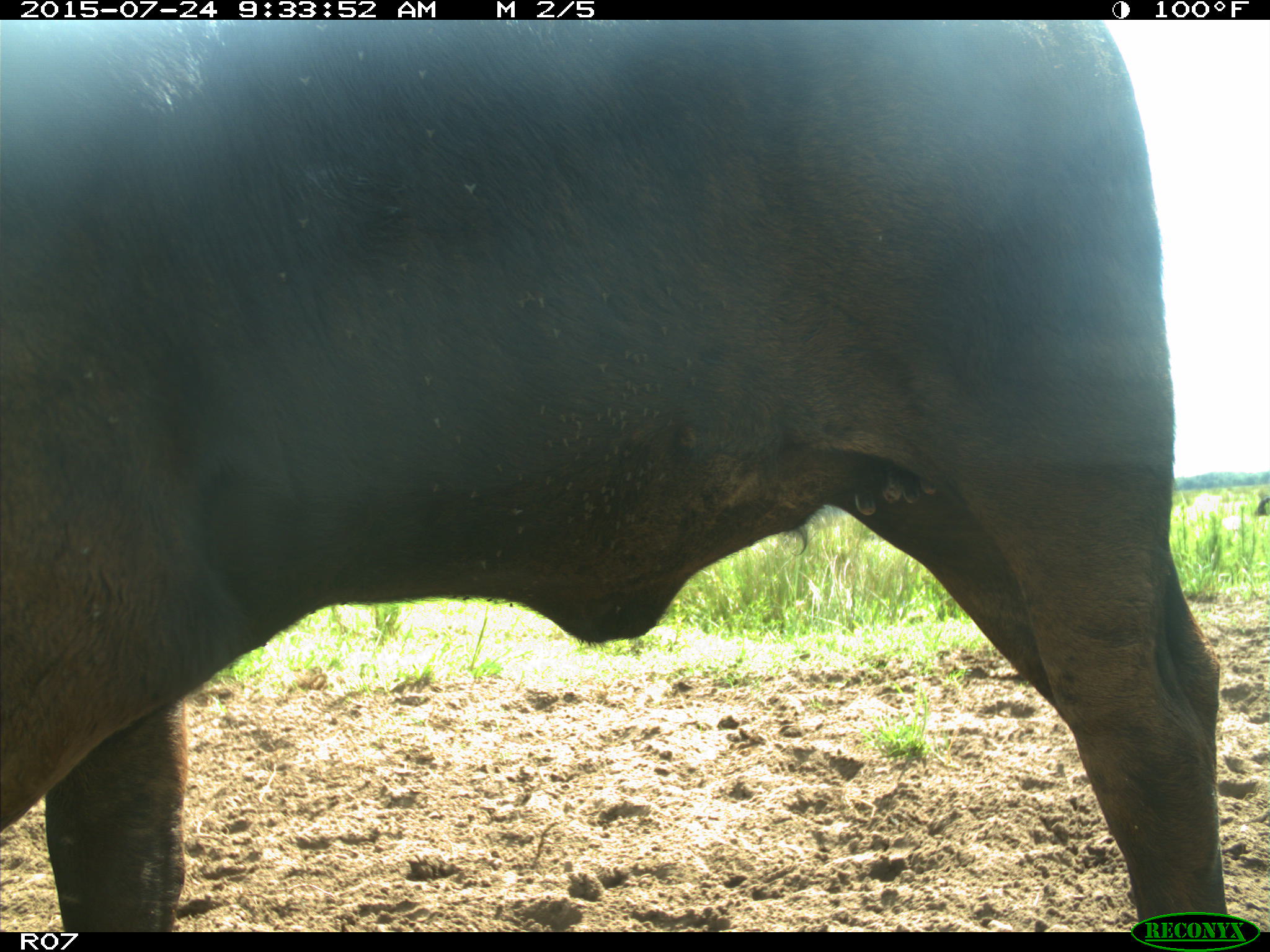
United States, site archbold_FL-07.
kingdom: Animalia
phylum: Chordata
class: Mammalia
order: Artiodactyla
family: Bovidae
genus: Bos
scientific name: Bos taurus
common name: domestic cow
Bos taurus (domestic cow).